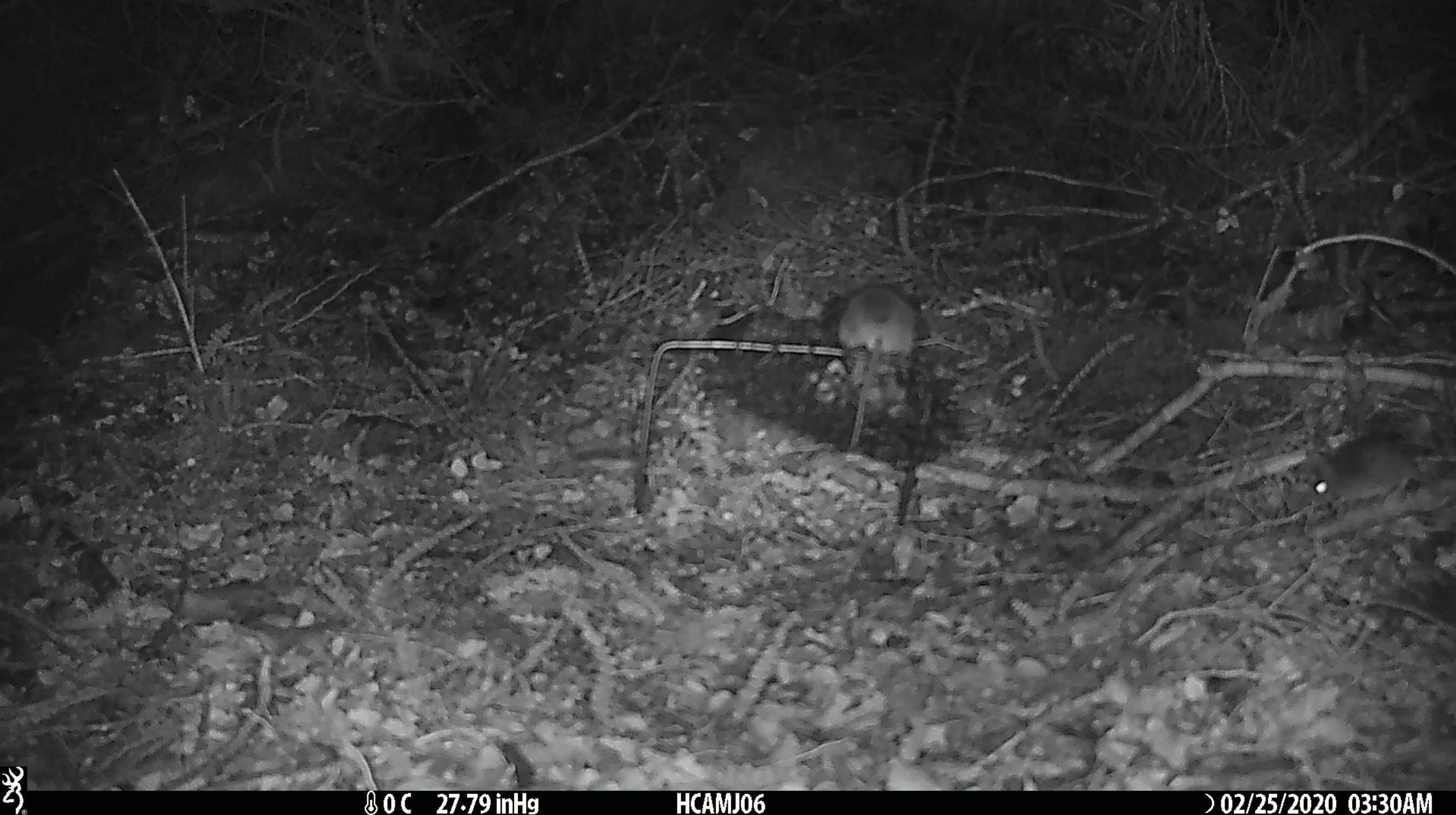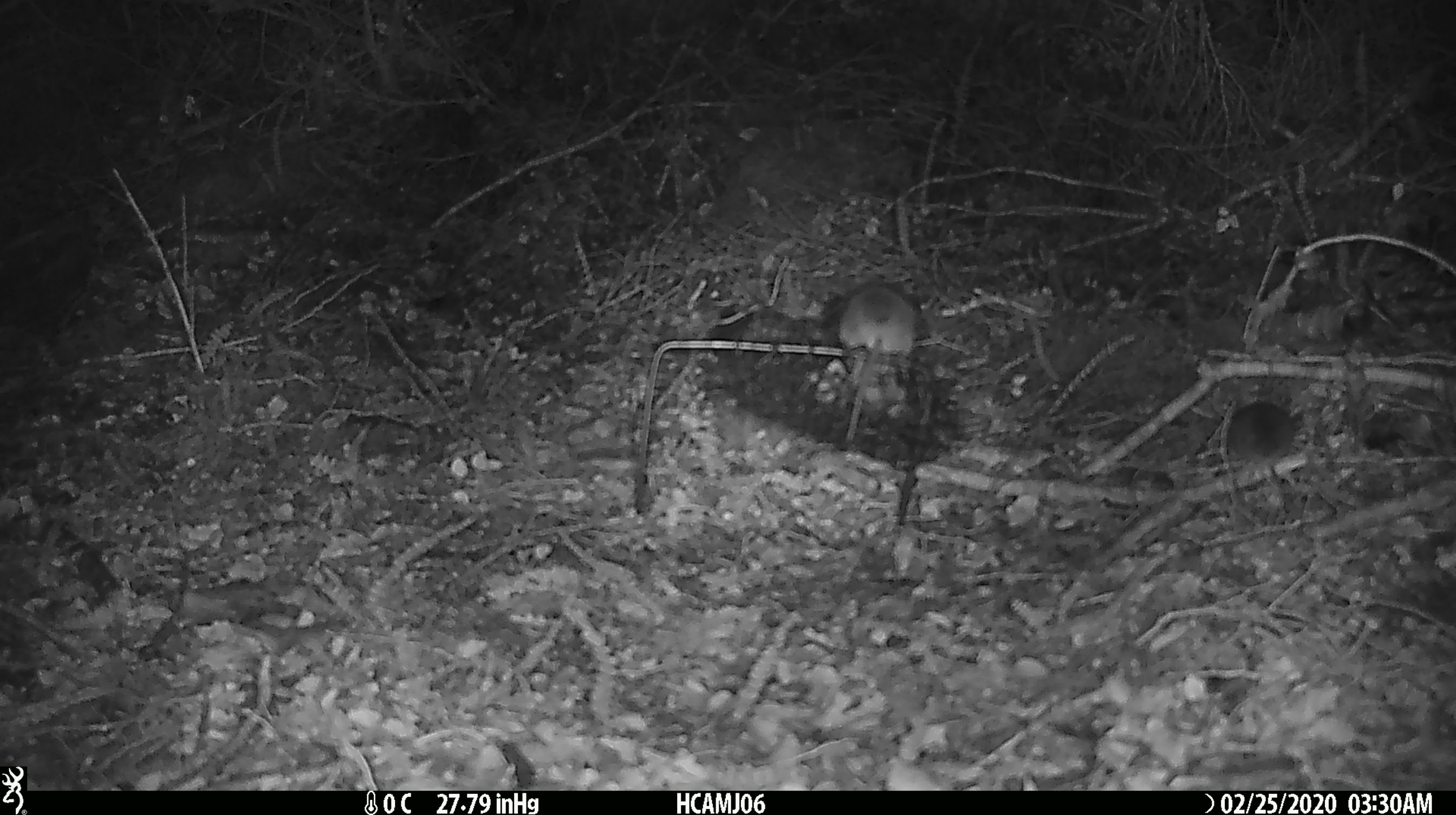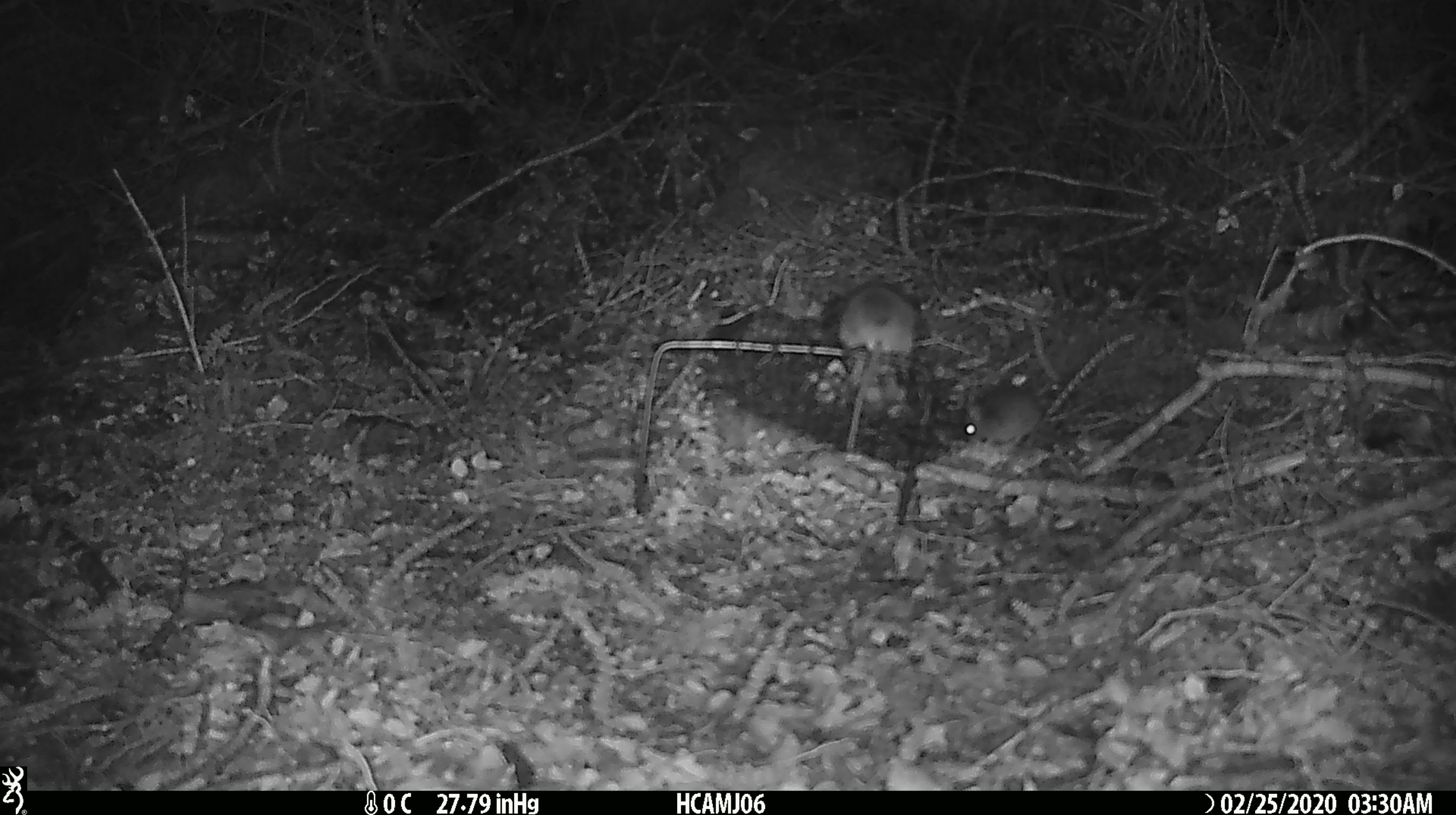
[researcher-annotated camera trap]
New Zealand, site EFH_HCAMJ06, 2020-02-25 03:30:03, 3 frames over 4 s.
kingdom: Animalia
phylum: Chordata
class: Mammalia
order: Rodentia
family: Muridae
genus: Mus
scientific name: Mus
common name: mouse